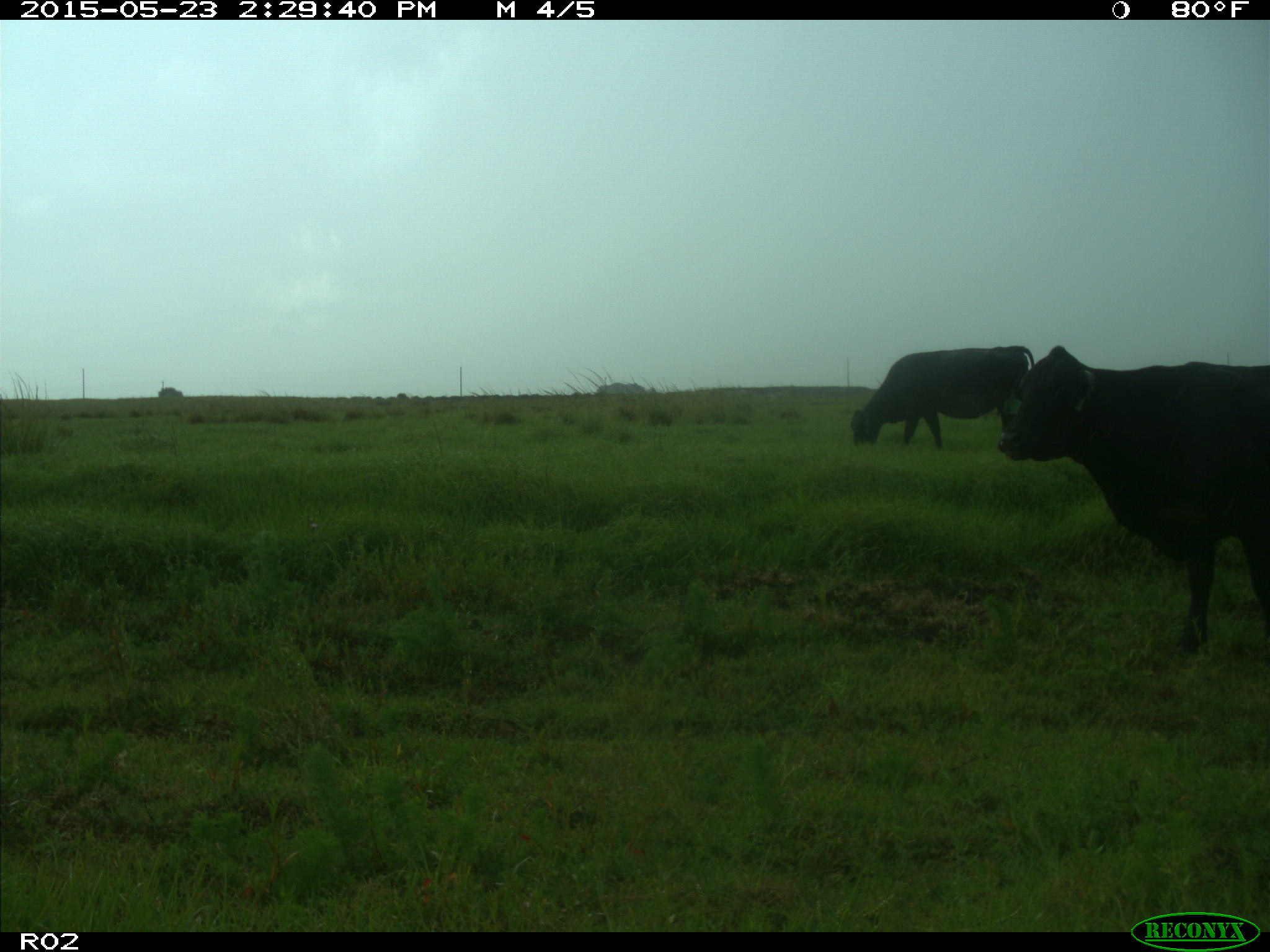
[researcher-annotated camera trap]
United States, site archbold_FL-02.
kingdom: Animalia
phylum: Chordata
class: Mammalia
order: Artiodactyla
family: Bovidae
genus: Bos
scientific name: Bos taurus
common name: domestic cow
Bos taurus (domestic cow).